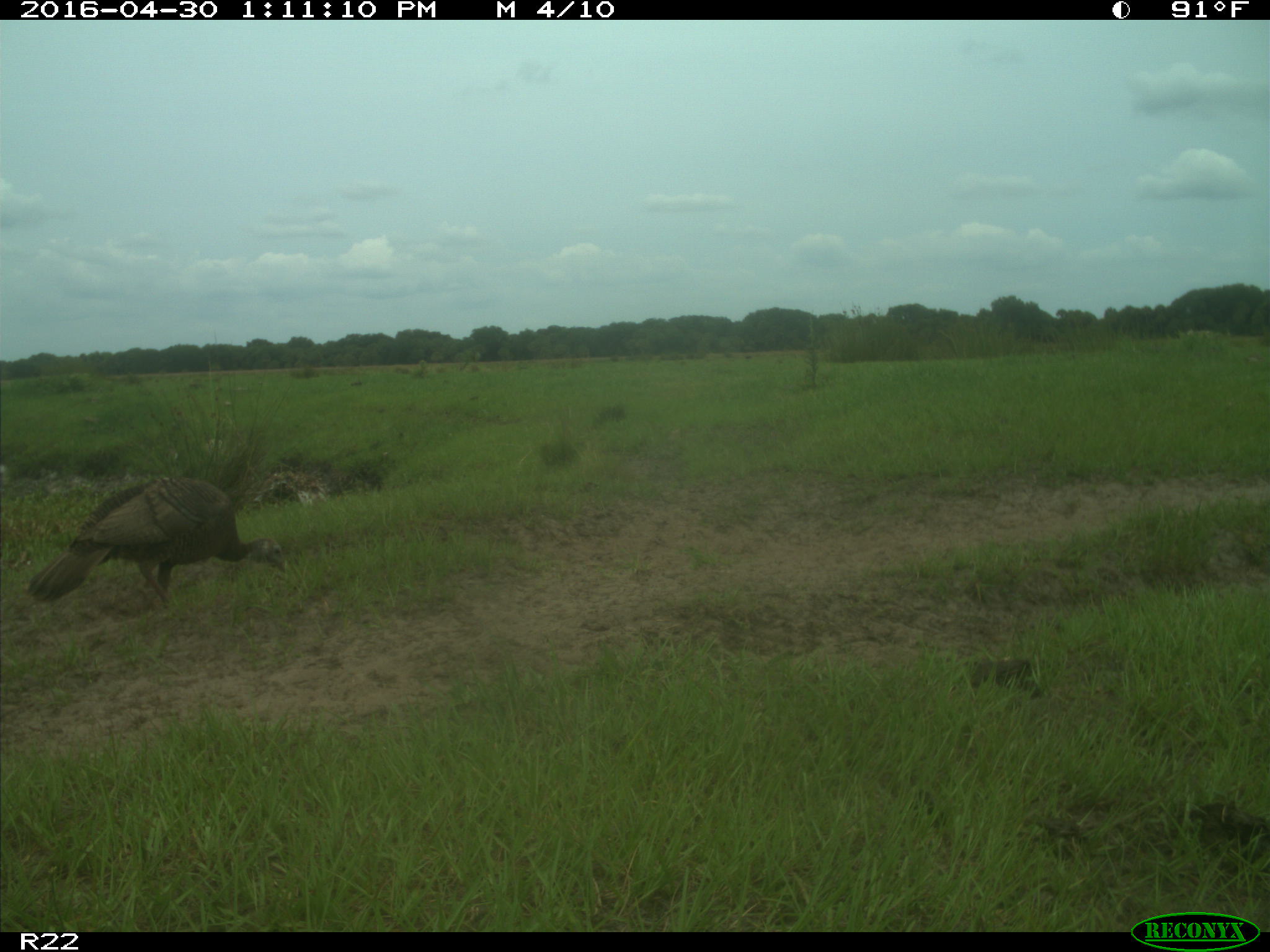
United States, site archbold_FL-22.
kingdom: Animalia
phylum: Chordata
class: Aves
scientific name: Aves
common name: birds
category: unidentified bird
Unidentified bird (birds) (Aves).